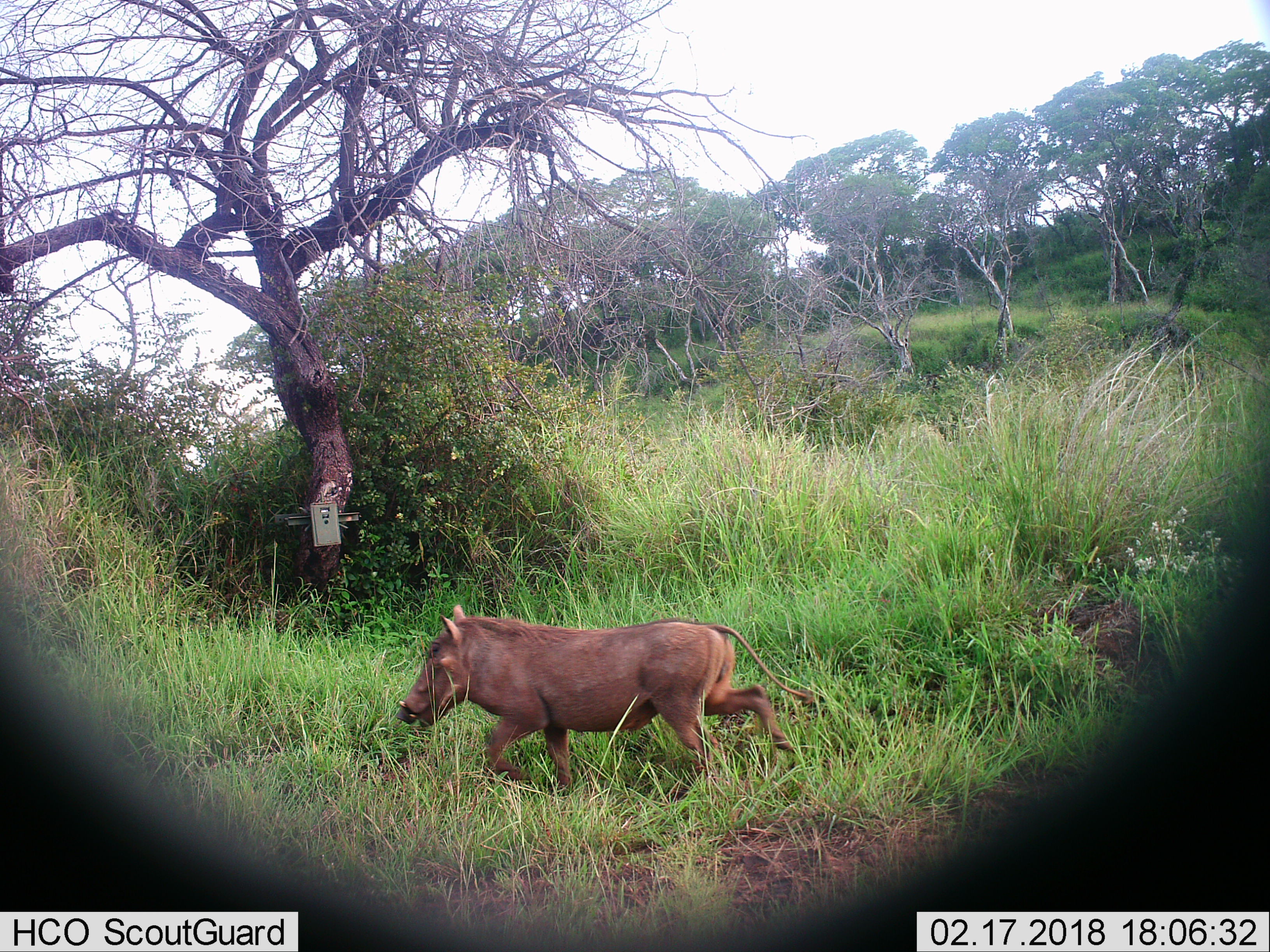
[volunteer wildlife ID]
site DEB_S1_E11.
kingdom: Animalia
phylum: Chordata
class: Mammalia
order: Artiodactyla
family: Suidae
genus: Phacochoerus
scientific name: Phacochoerus africanus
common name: warthog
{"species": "warthog (Phacochoerus africanus)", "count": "1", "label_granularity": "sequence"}